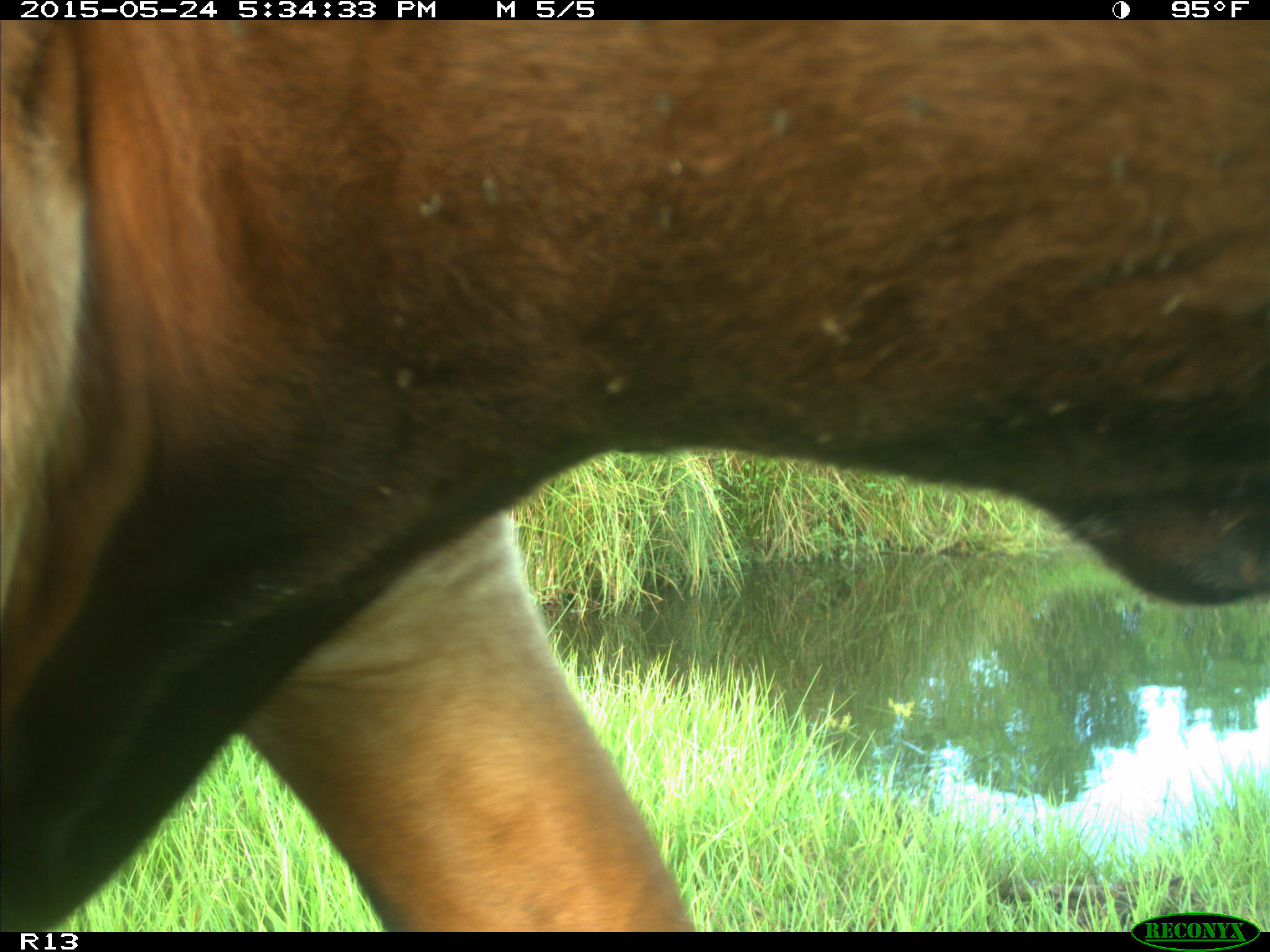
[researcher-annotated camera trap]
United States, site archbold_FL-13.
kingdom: Animalia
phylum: Chordata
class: Mammalia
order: Artiodactyla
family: Bovidae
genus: Bos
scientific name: Bos taurus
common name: domestic cow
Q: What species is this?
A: Bos taurus (domestic cow).